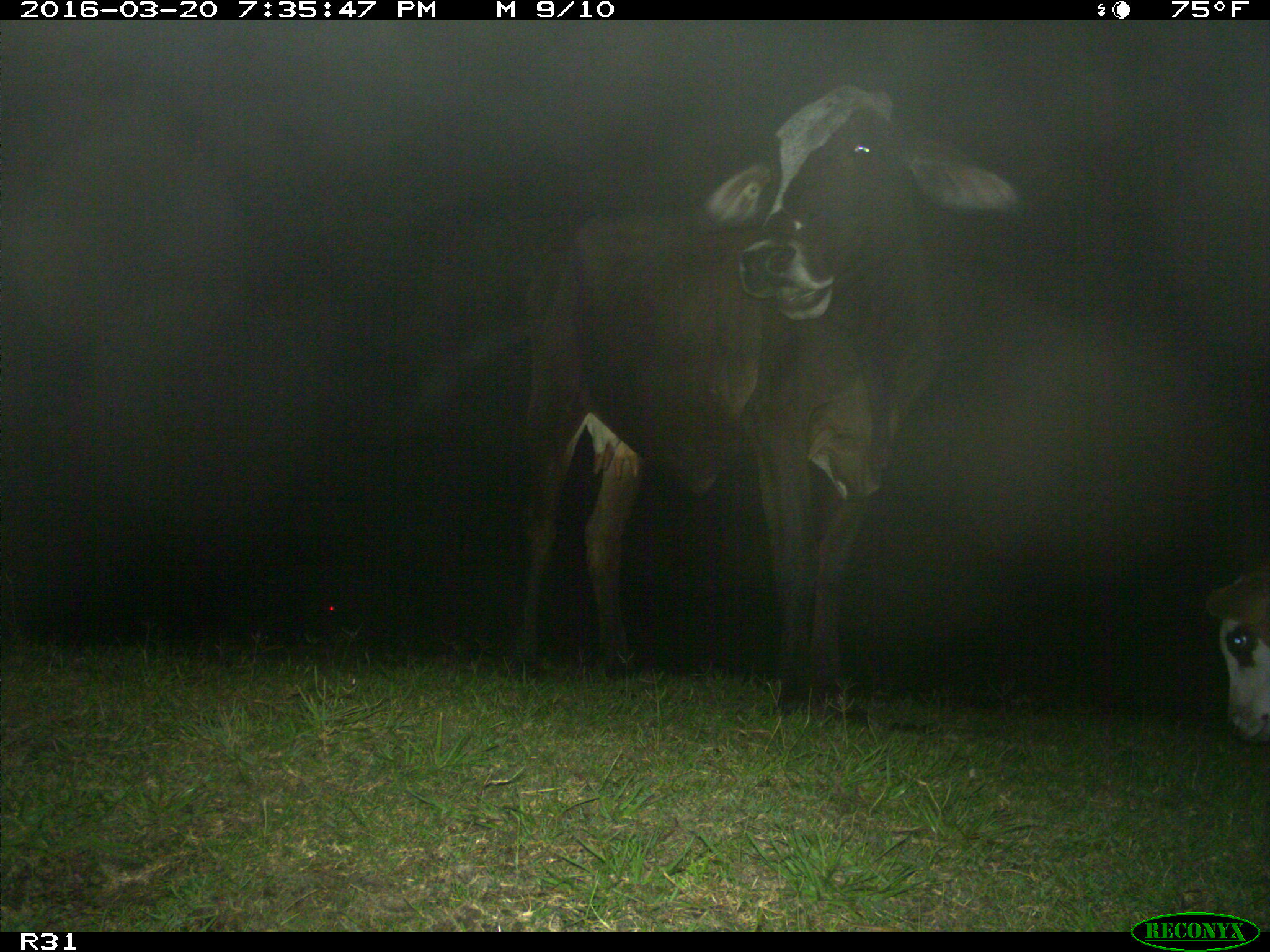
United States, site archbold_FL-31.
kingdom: Animalia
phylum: Chordata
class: Mammalia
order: Artiodactyla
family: Bovidae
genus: Bos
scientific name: Bos taurus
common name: domestic cow